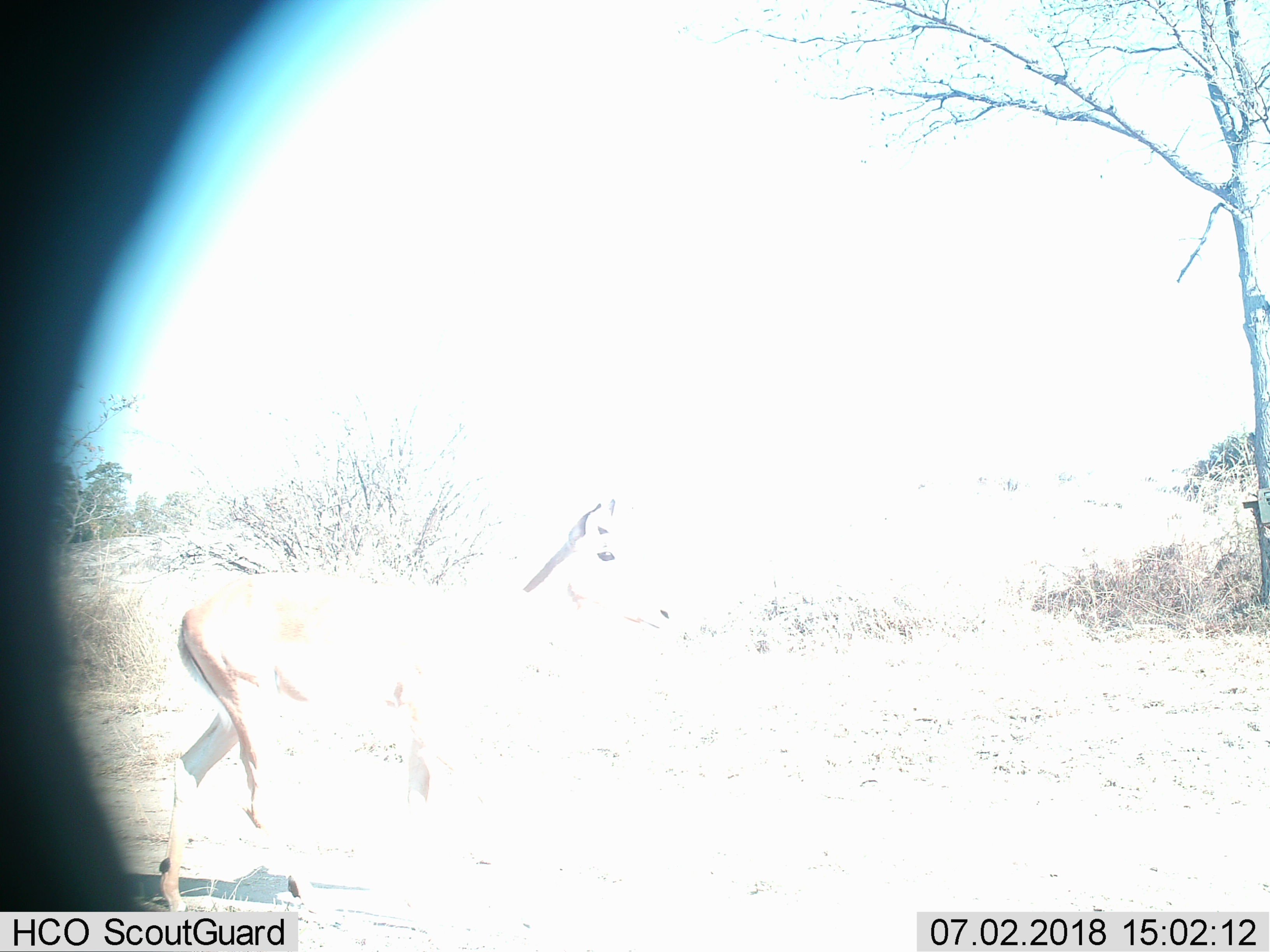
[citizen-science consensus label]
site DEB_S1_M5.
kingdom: Animalia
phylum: Chordata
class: Mammalia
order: Artiodactyla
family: Bovidae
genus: Aepyceros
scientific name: Aepyceros melampus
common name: impala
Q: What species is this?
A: Impala (Aepyceros melampus).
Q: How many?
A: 1.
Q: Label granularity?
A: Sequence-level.